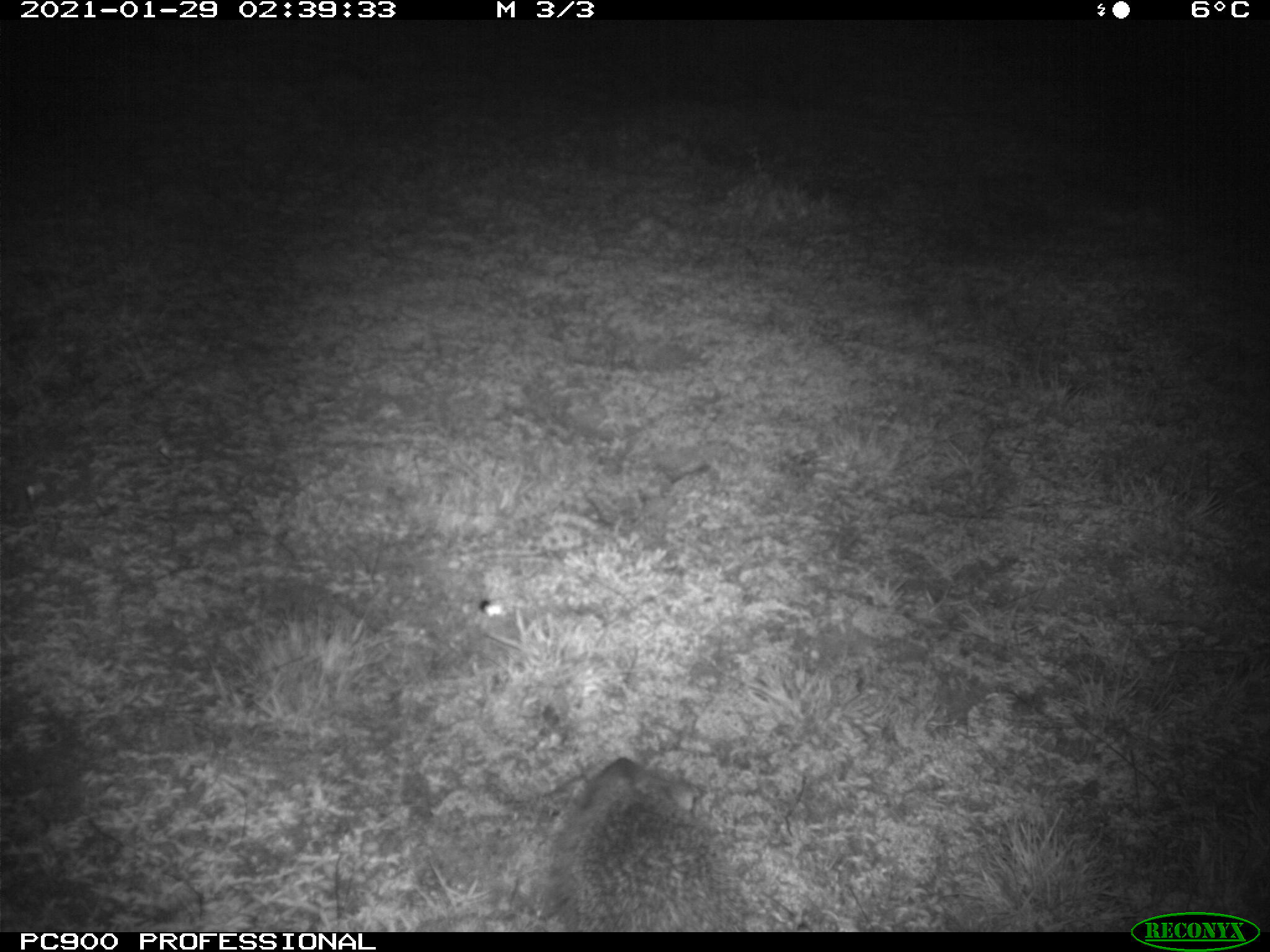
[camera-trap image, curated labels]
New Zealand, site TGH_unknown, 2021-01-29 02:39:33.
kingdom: Animalia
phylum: Chordata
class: Mammalia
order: Eulipotyphla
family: Erinaceidae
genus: Erinaceus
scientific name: Erinaceus europaeus europaeus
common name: european hedgehog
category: hedgehog